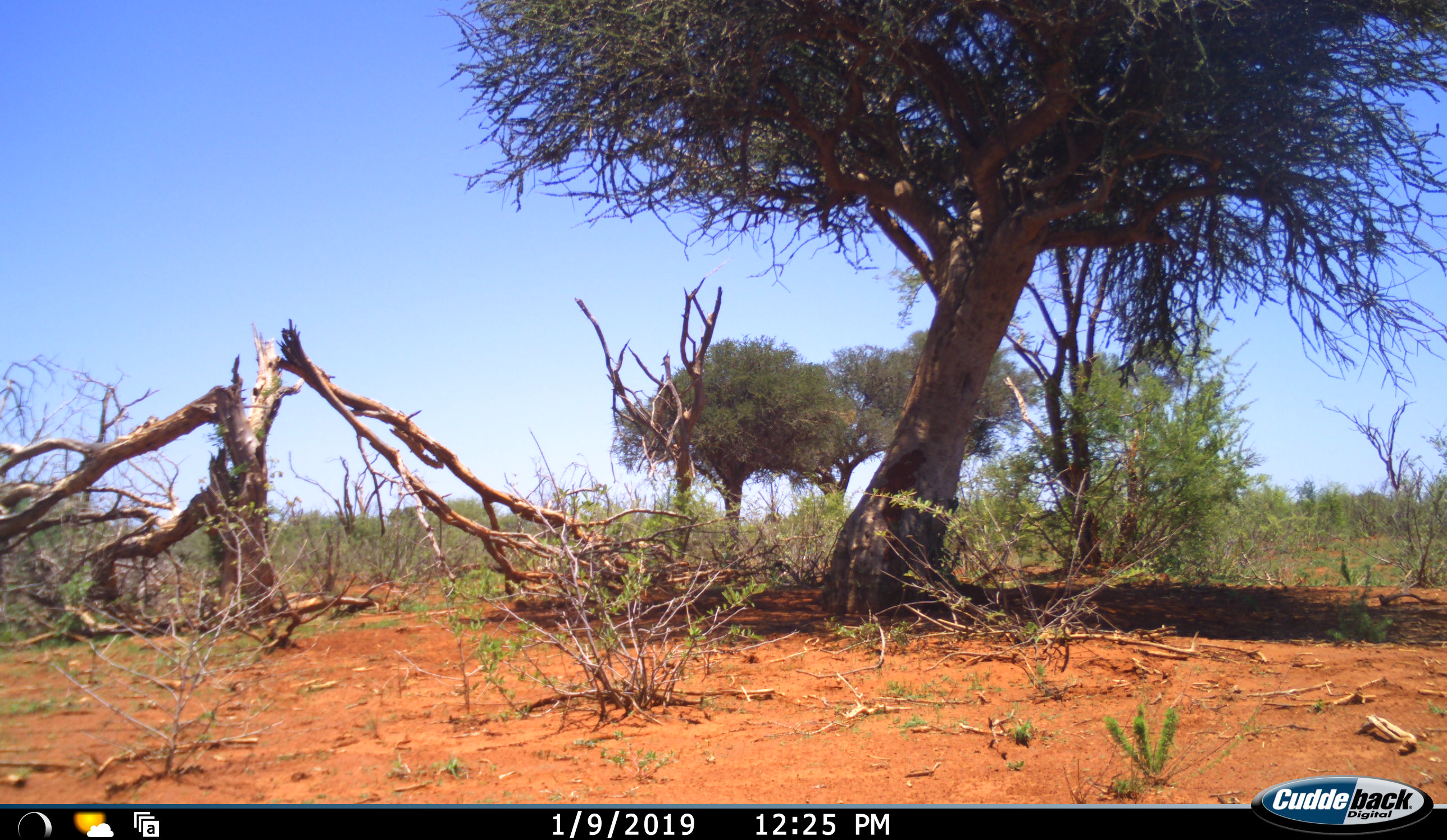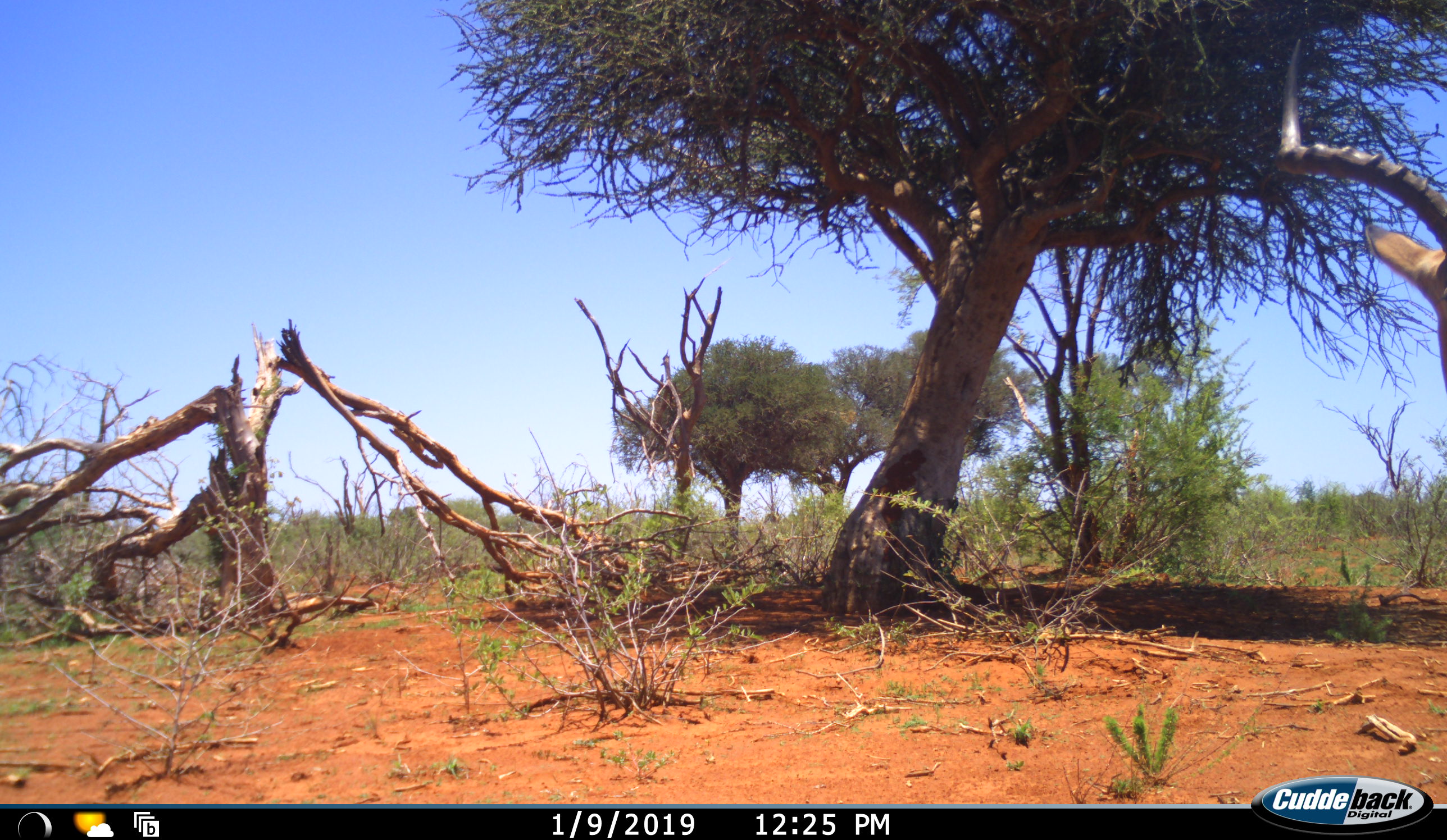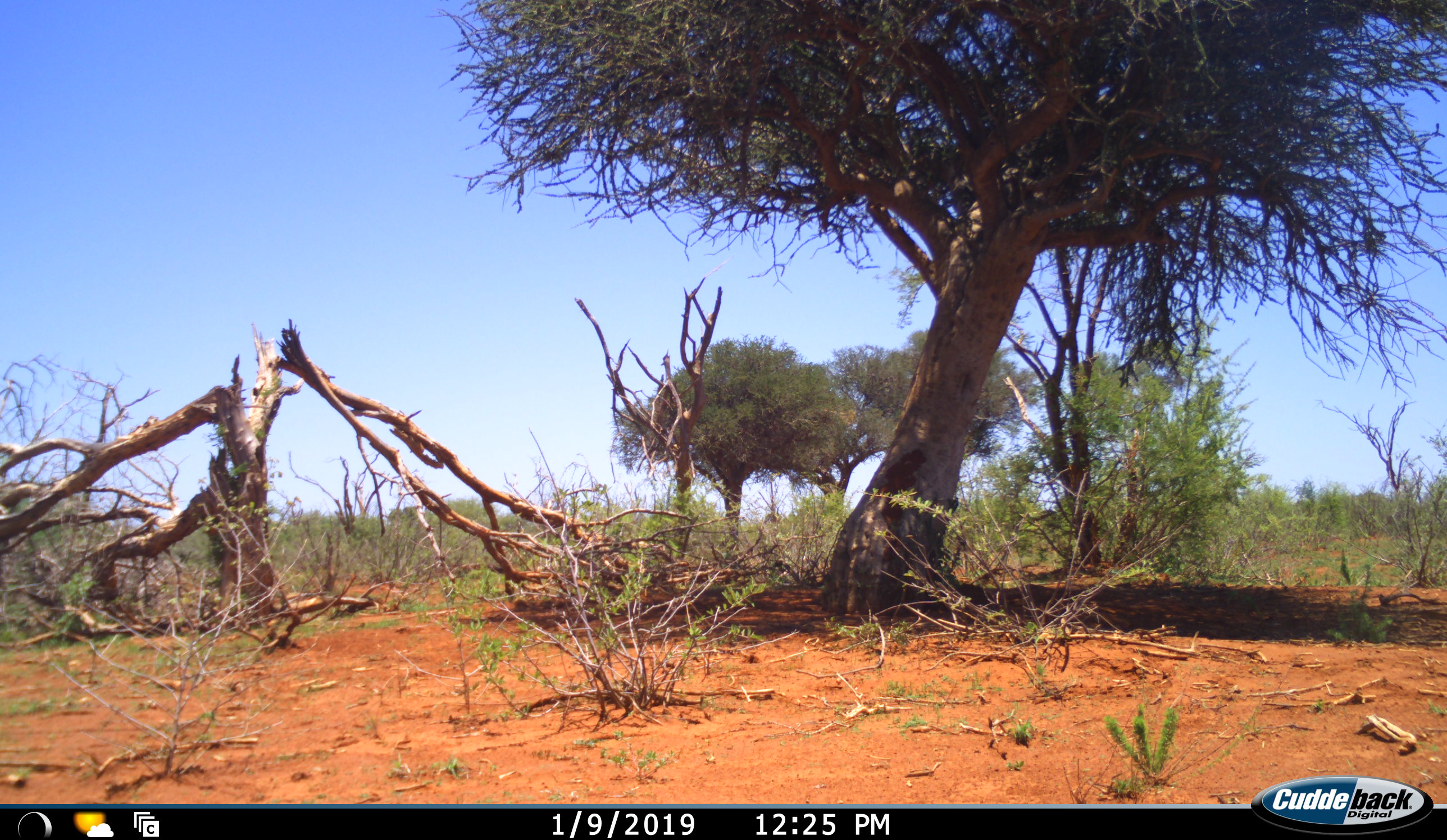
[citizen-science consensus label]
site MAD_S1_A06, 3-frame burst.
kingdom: Animalia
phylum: Chordata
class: Mammalia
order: Artiodactyla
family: Bovidae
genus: Aepyceros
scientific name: Aepyceros melampus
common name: impala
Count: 1.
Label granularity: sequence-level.